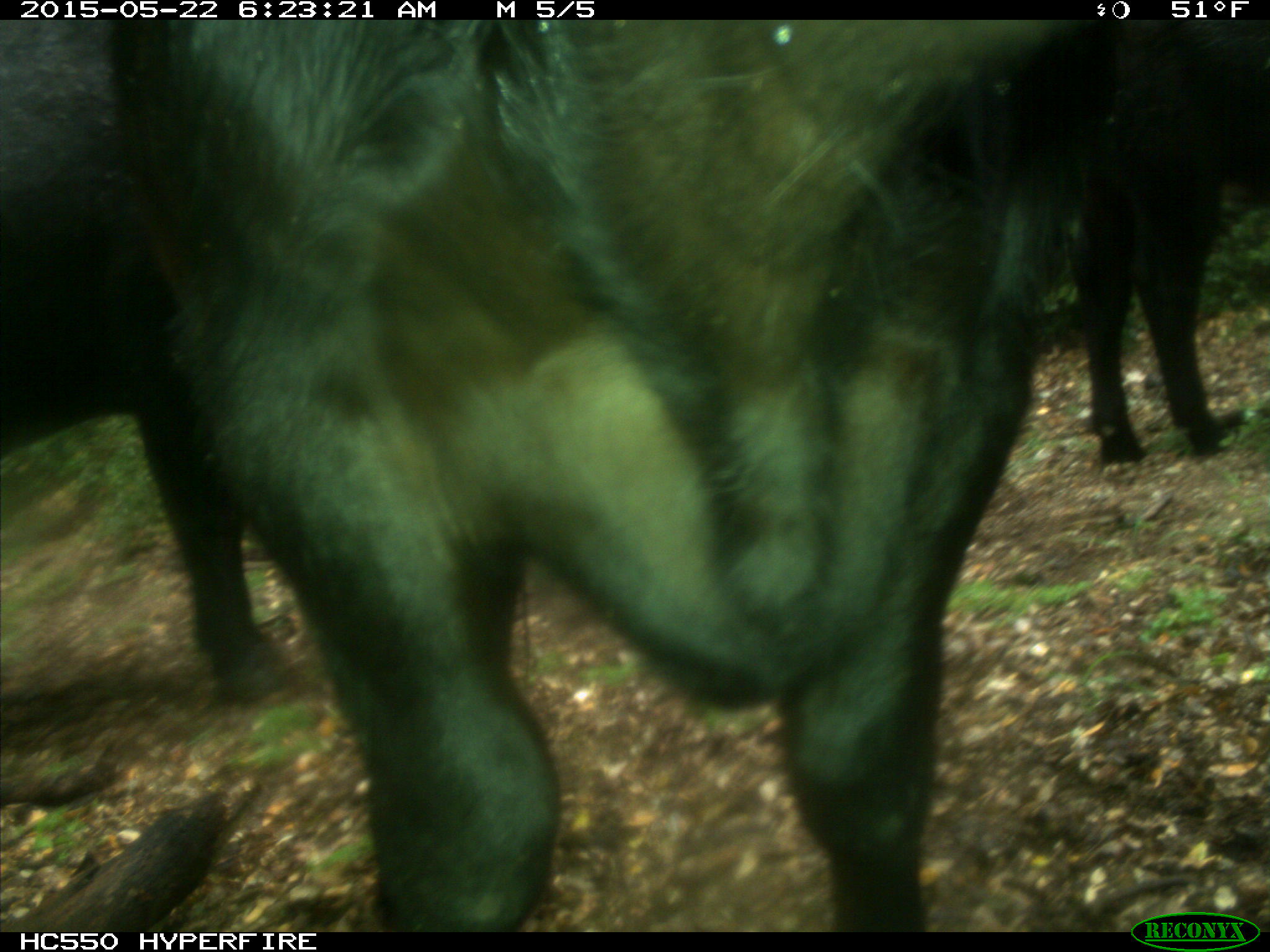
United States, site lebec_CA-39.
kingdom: Animalia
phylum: Chordata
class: Mammalia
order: Artiodactyla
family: Bovidae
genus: Bos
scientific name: Bos taurus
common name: domestic cow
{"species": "Bos taurus (domestic cow)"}